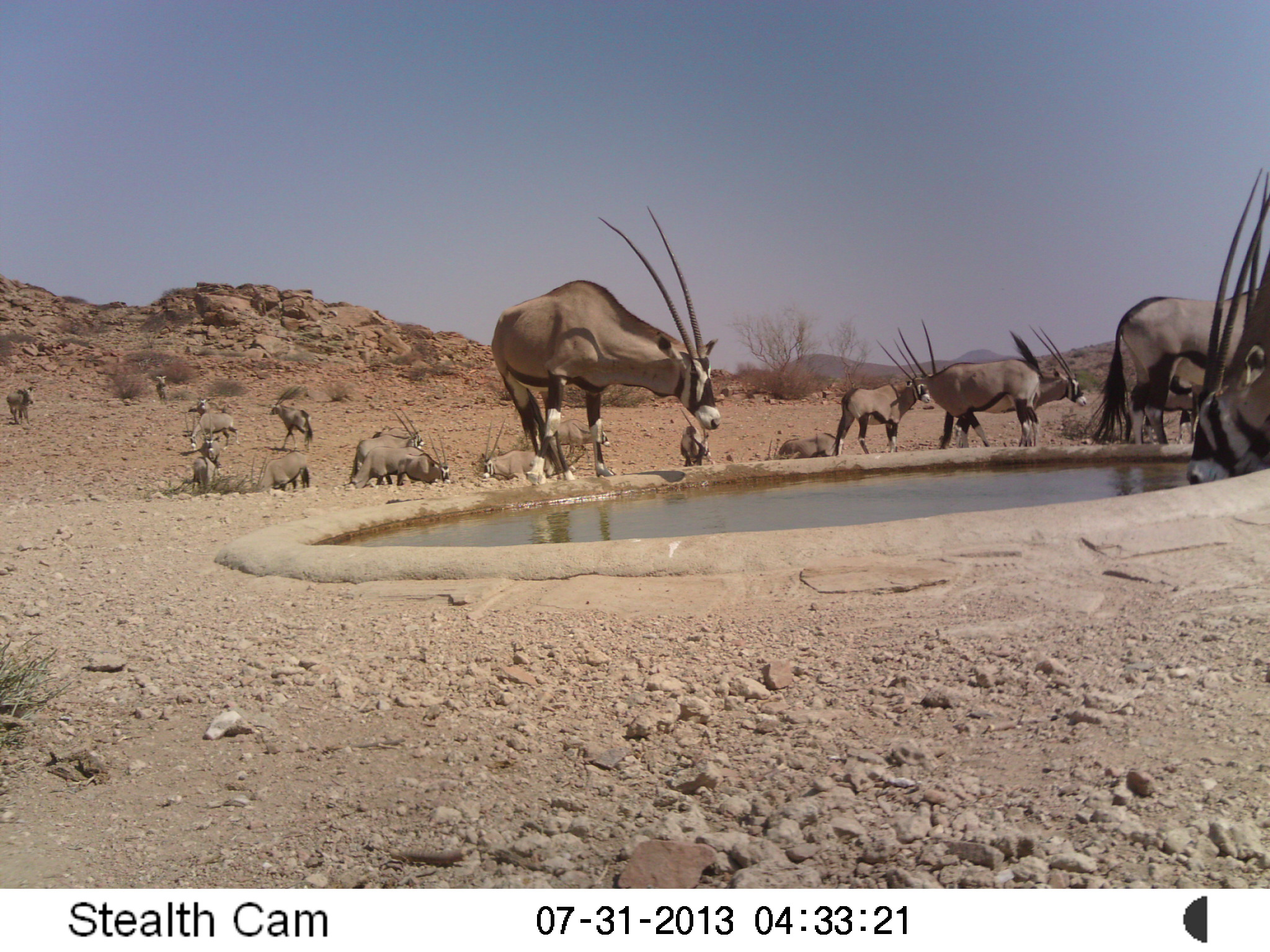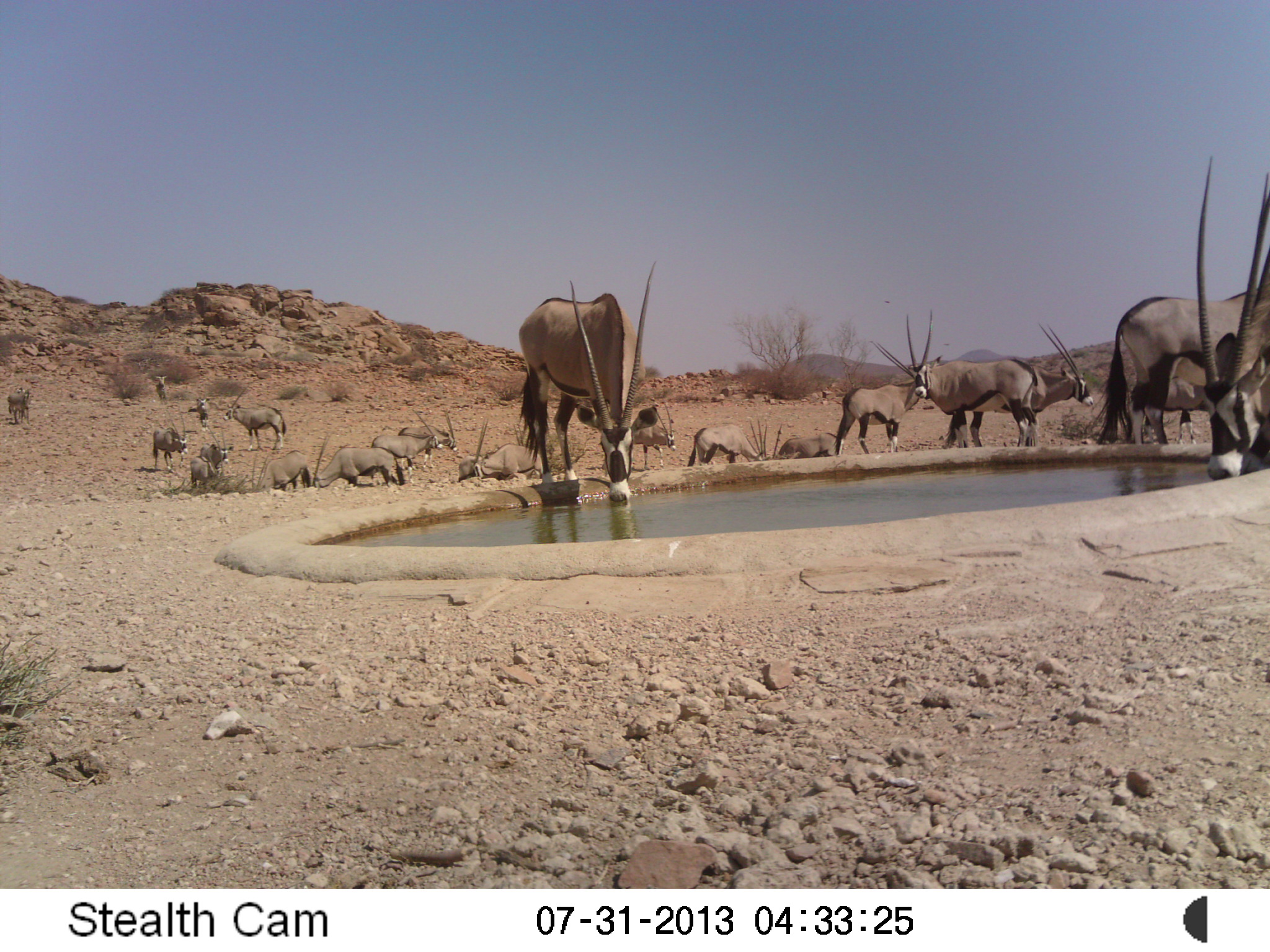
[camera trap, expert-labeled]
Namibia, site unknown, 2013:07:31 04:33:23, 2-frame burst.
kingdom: Animalia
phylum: Chordata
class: Mammalia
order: Artiodactyla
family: Bovidae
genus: Oryx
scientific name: Oryx gazella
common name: gemsbok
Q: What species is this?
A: Oryx gazella (gemsbok).